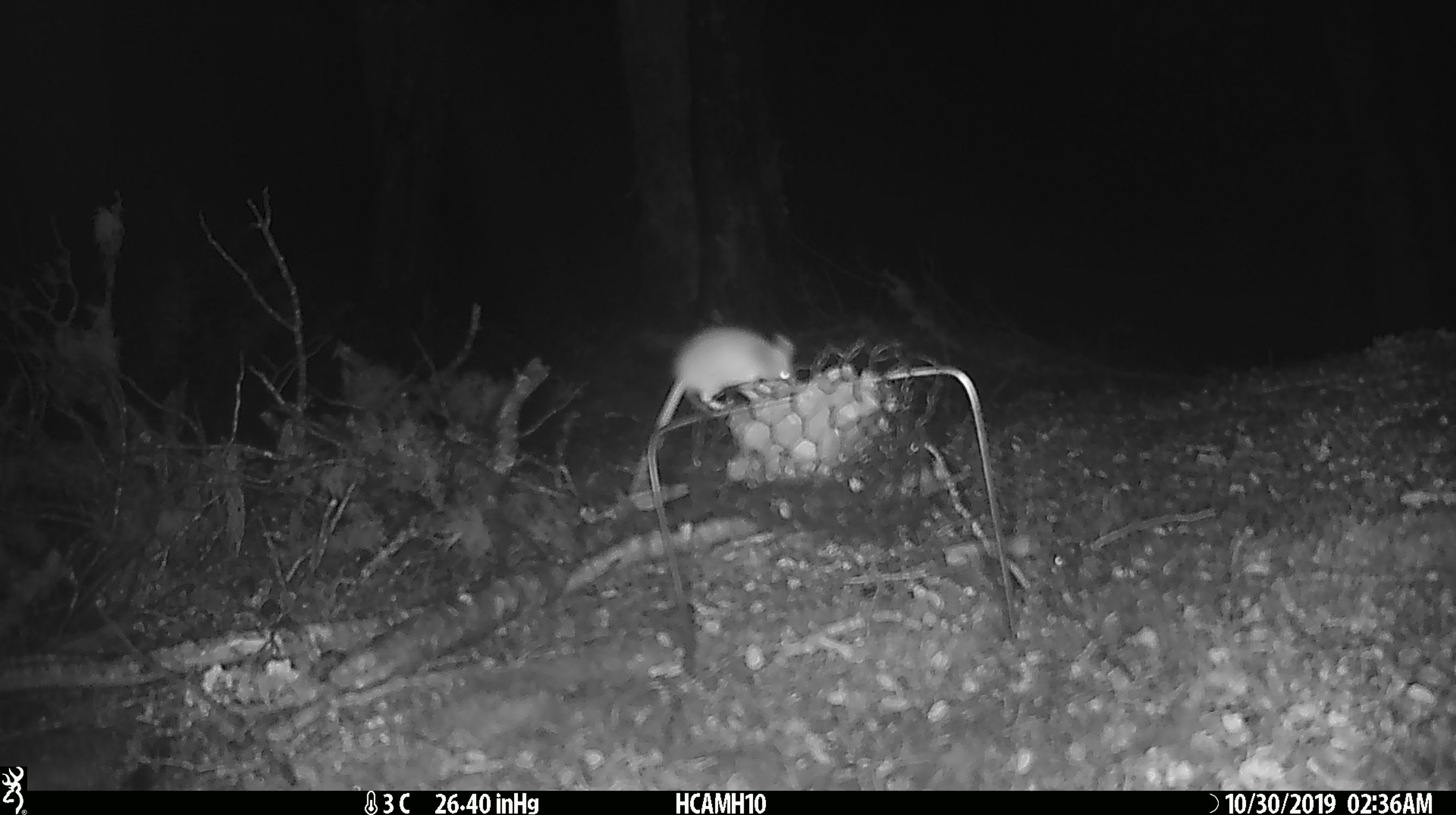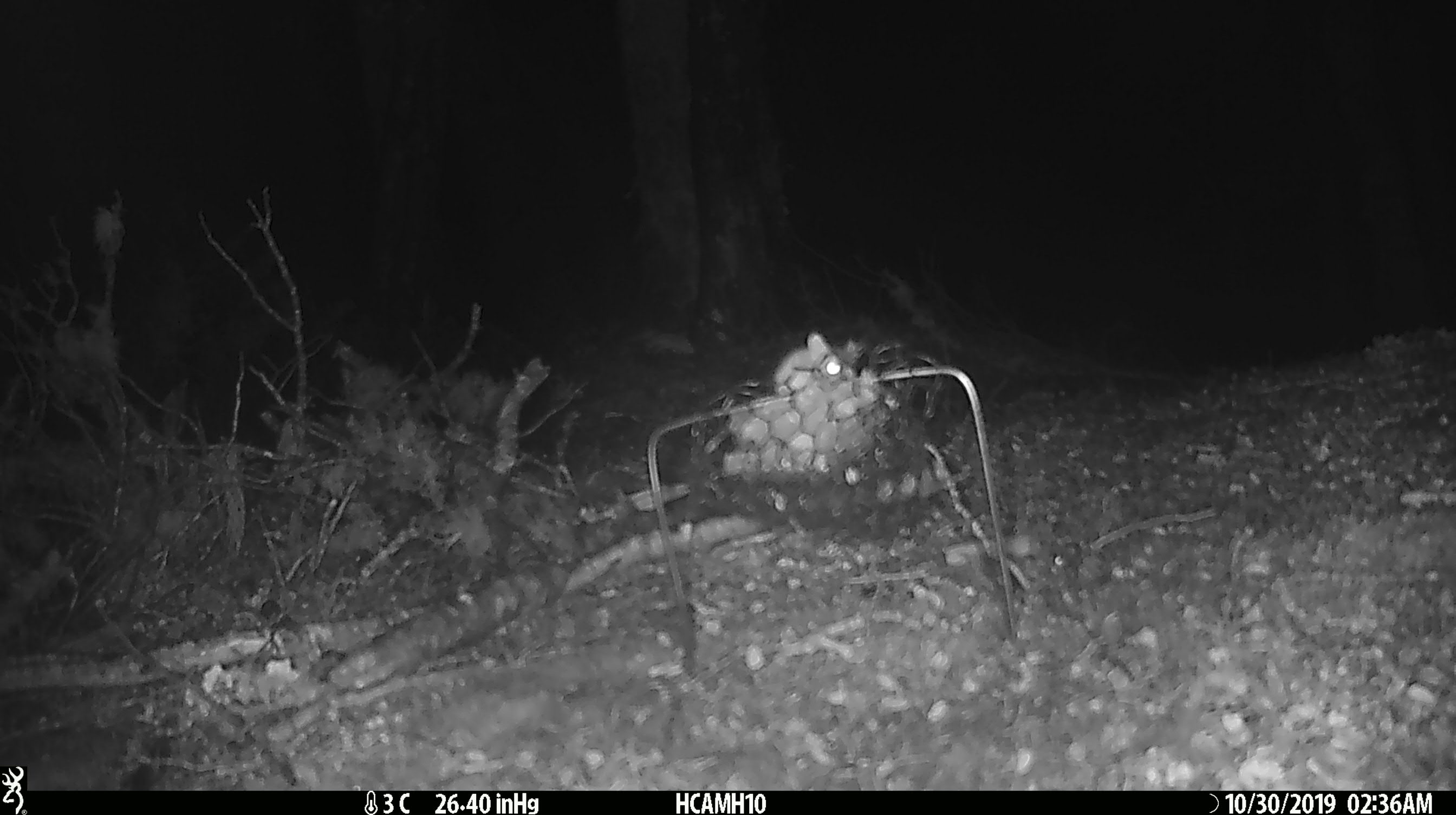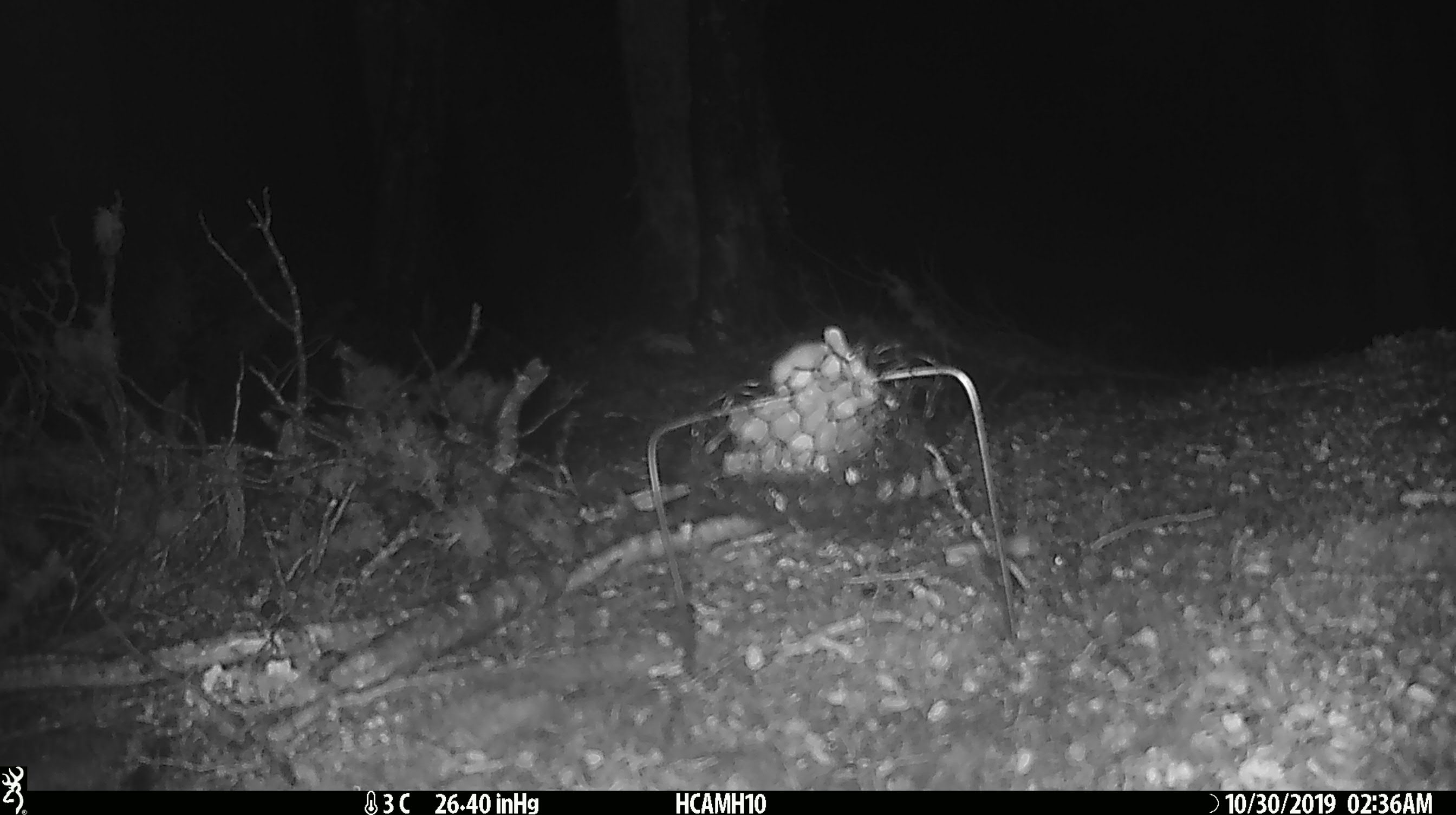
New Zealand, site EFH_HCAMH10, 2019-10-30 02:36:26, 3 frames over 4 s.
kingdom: Animalia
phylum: Chordata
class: Mammalia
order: Rodentia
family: Muridae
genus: Mus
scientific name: Mus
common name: mouse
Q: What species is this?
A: Mouse (Mus).